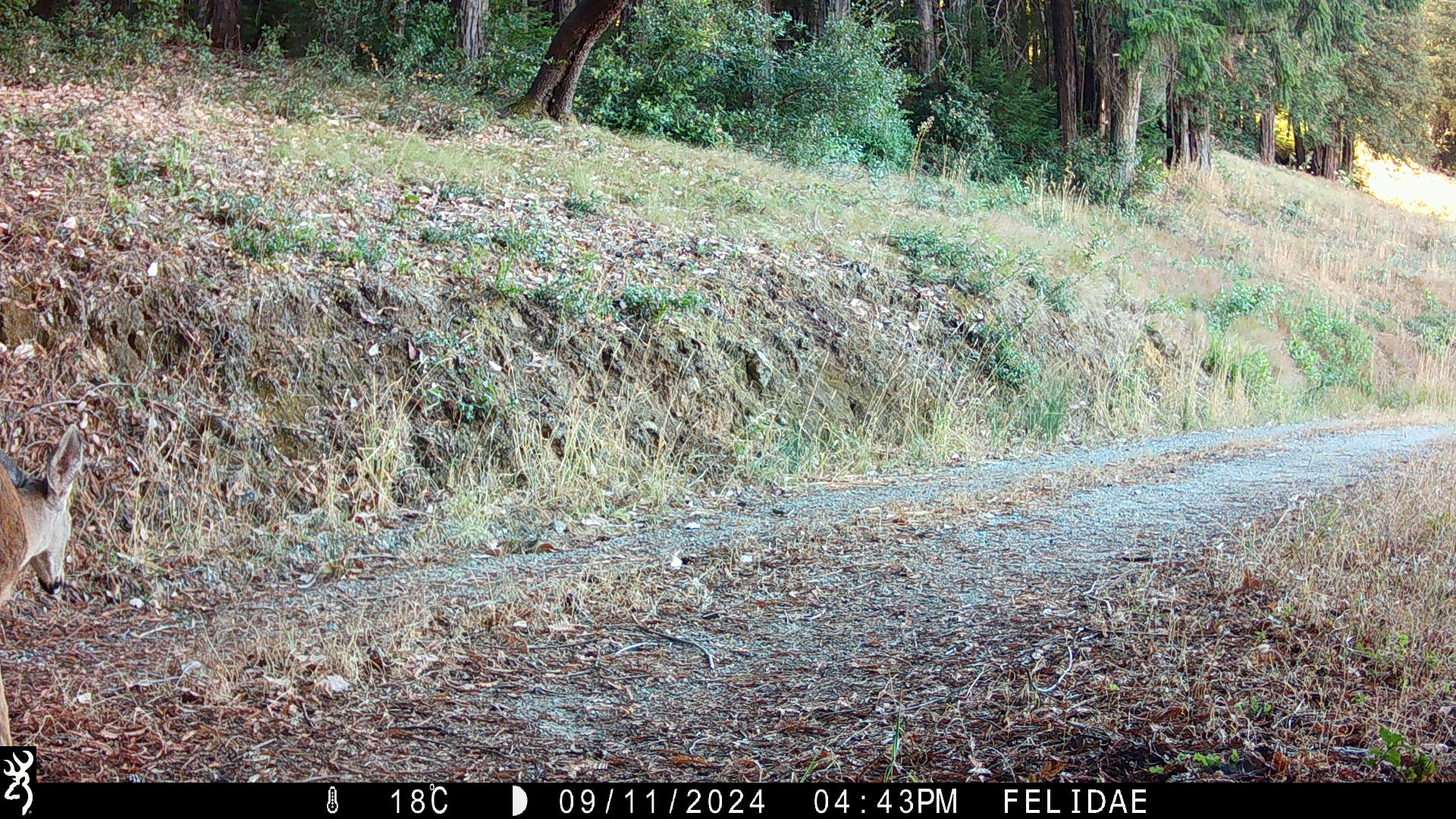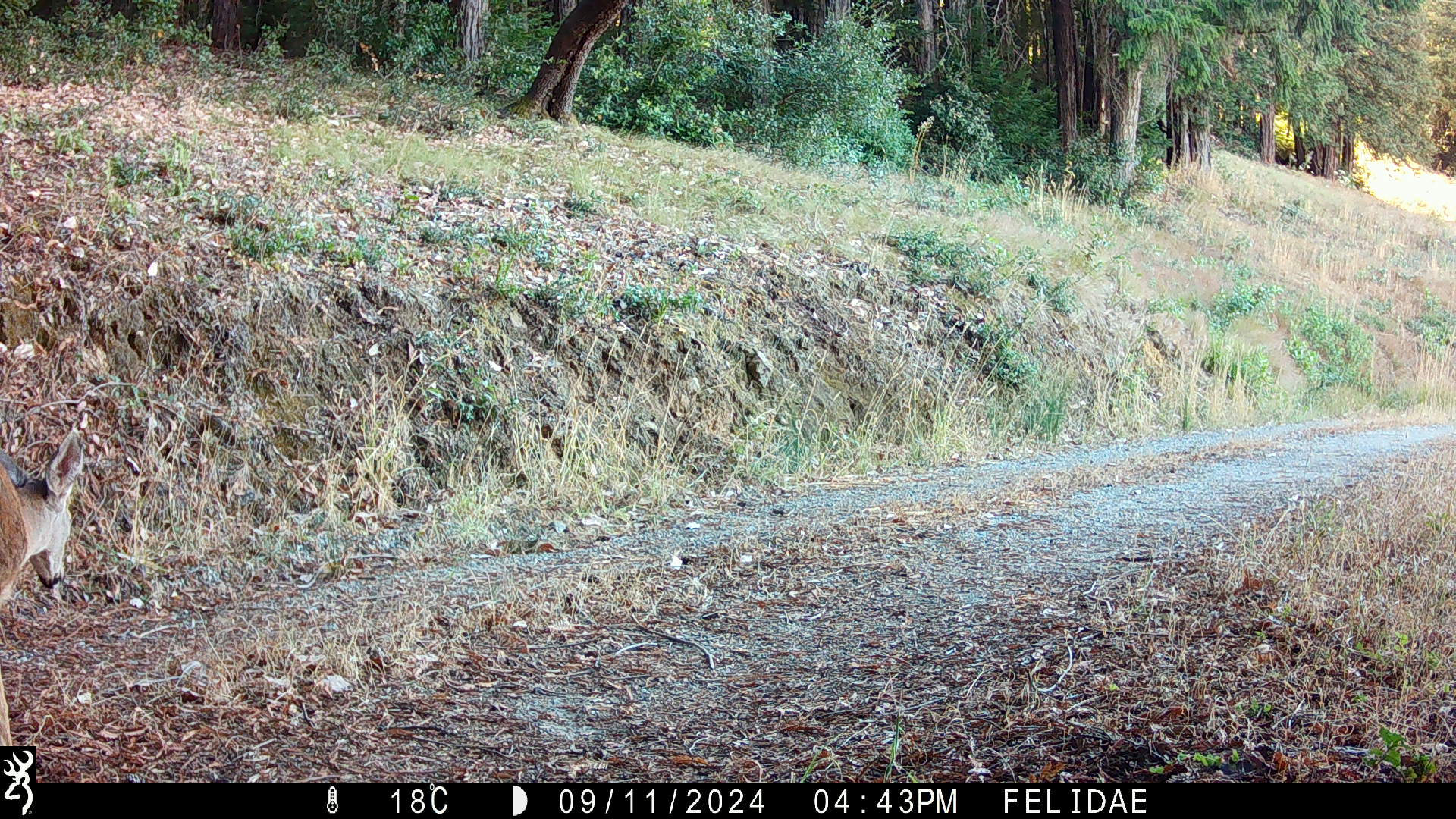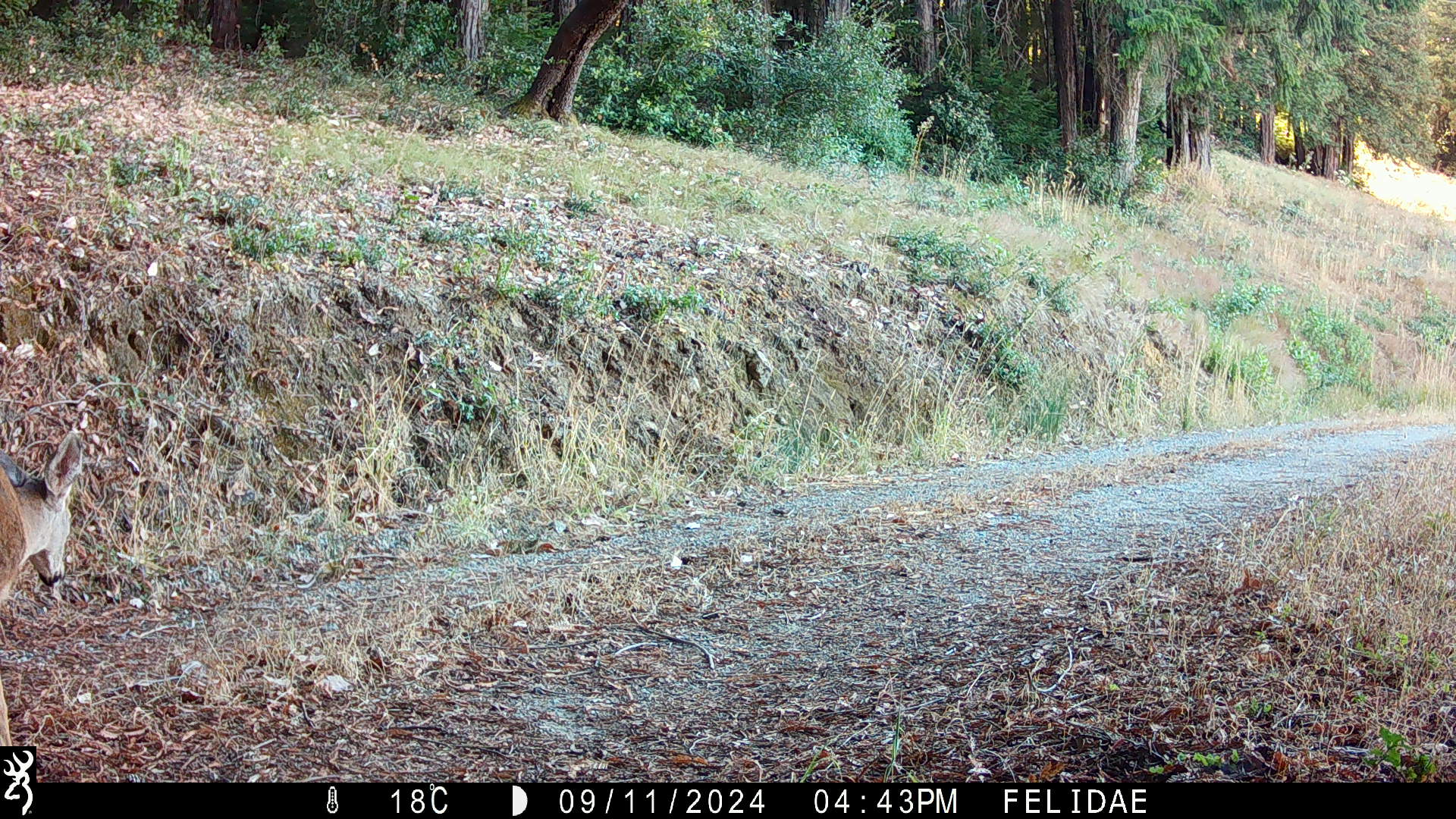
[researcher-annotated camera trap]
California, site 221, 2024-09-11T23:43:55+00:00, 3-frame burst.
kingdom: Animalia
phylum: Chordata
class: Mammalia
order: Artiodactyla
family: Cervidae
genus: Odocoileus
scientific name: Odocoileus hemionus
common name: mule deer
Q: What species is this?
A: Mule deer (Odocoileus hemionus).